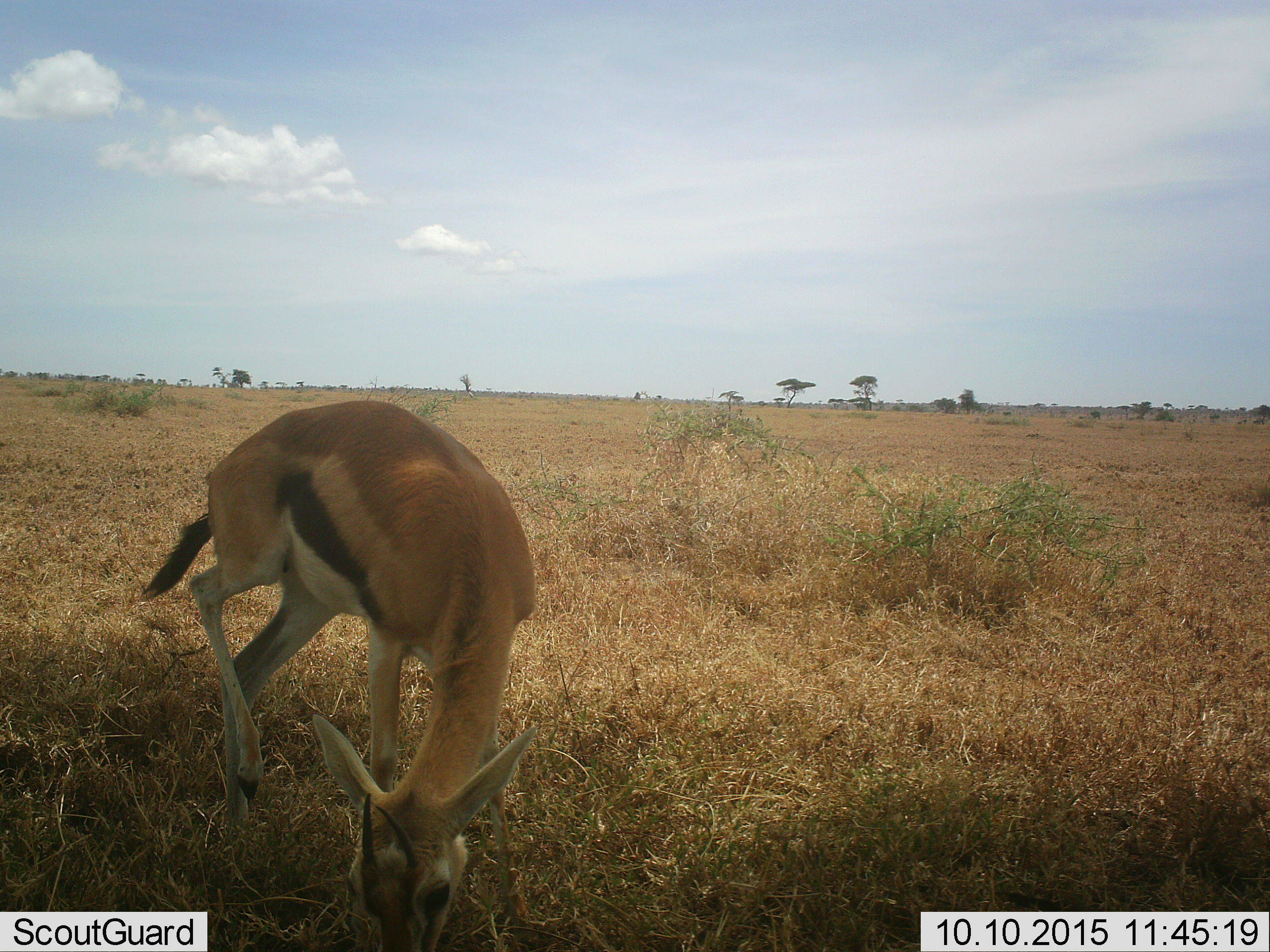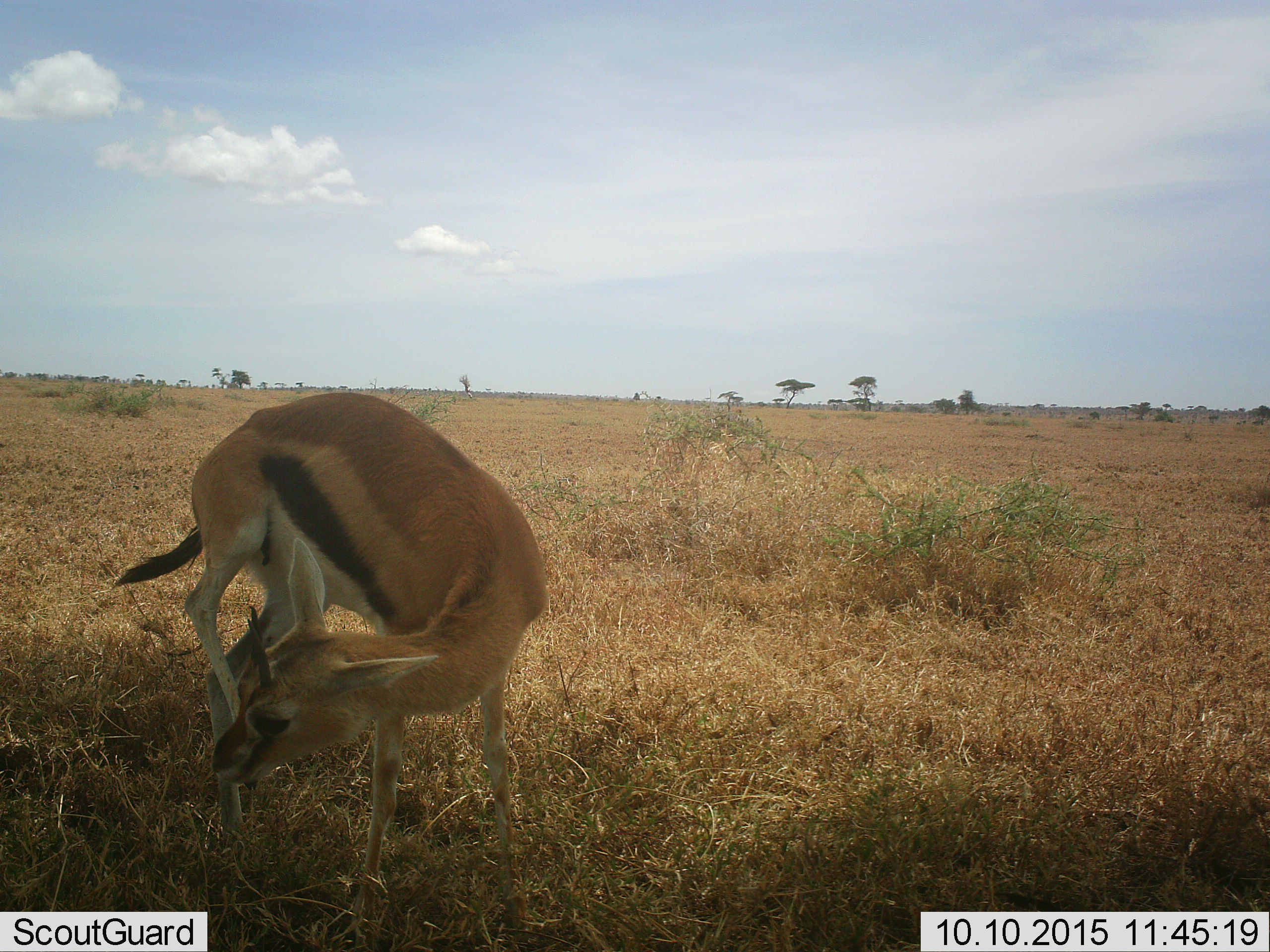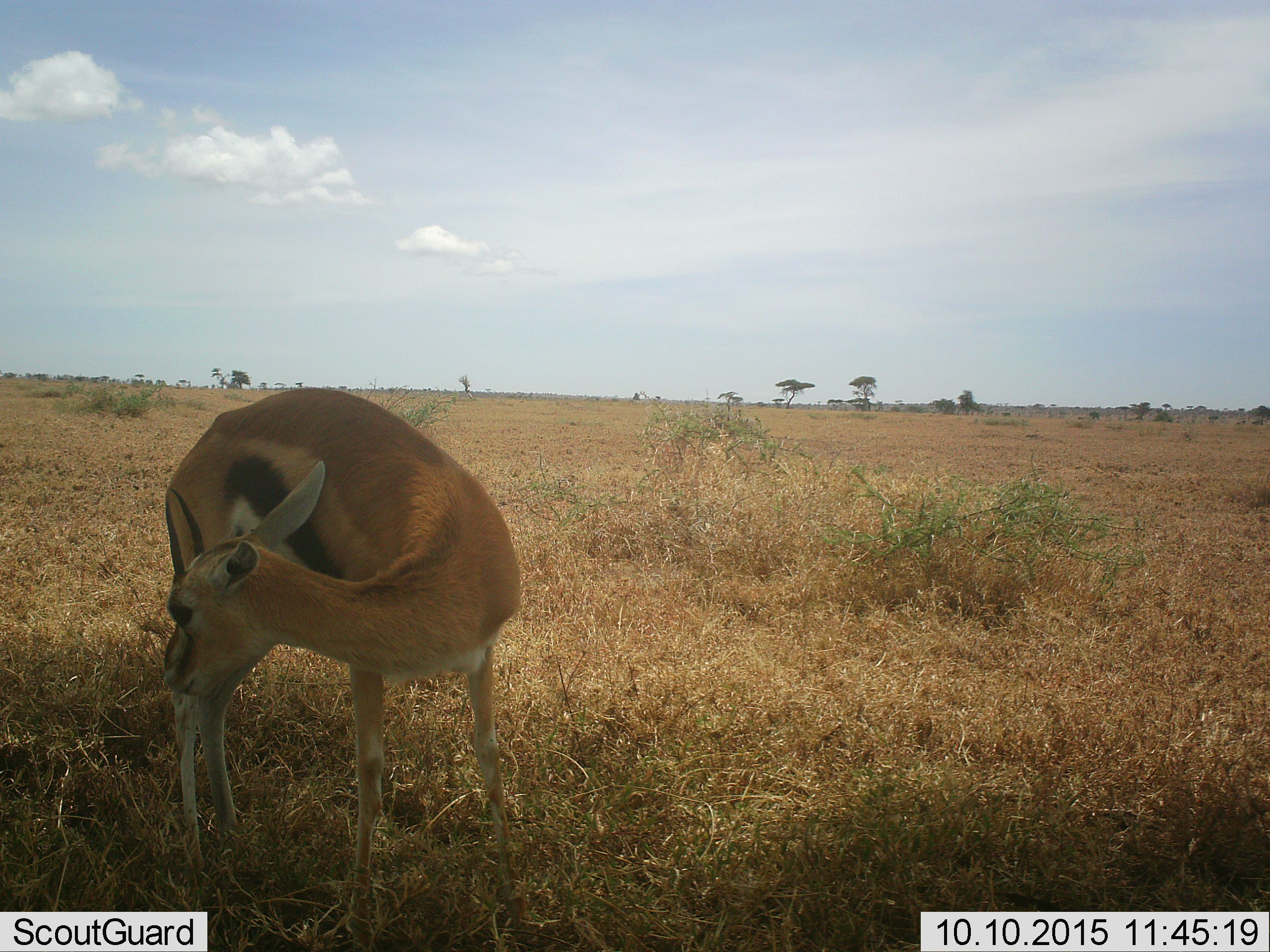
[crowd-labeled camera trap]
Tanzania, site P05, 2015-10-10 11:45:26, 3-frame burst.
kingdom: Animalia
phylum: Chordata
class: Mammalia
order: Artiodactyla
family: Bovidae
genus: Eudorcas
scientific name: Eudorcas thomsonii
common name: thomson's gazelle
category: gazellethomsons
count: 1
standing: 30%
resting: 0%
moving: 30%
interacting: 10%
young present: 0%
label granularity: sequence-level